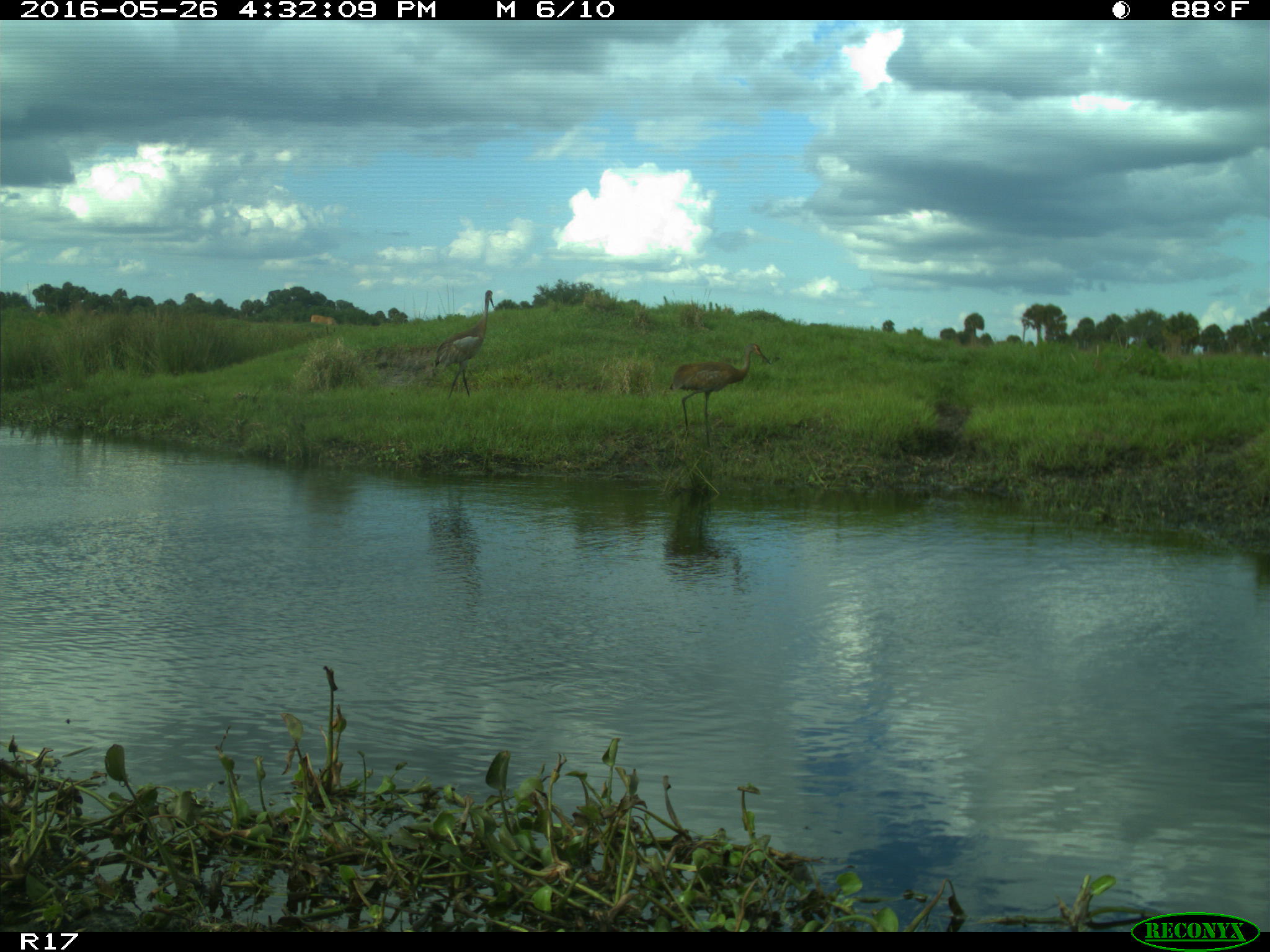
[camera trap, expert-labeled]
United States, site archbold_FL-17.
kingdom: Animalia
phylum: Chordata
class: Mammalia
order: Artiodactyla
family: Bovidae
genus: Bos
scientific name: Bos taurus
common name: domestic cow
Bos taurus (domestic cow).